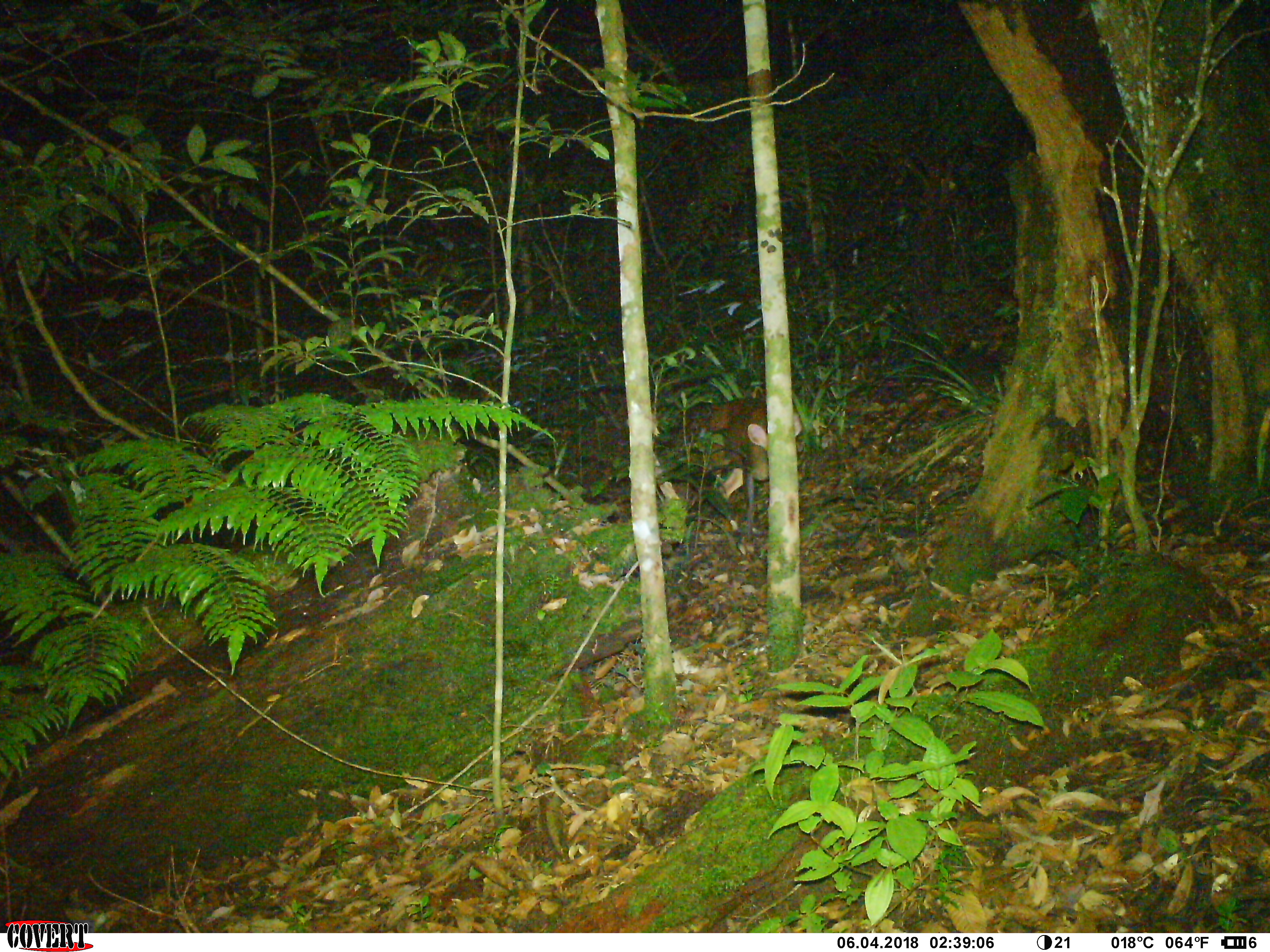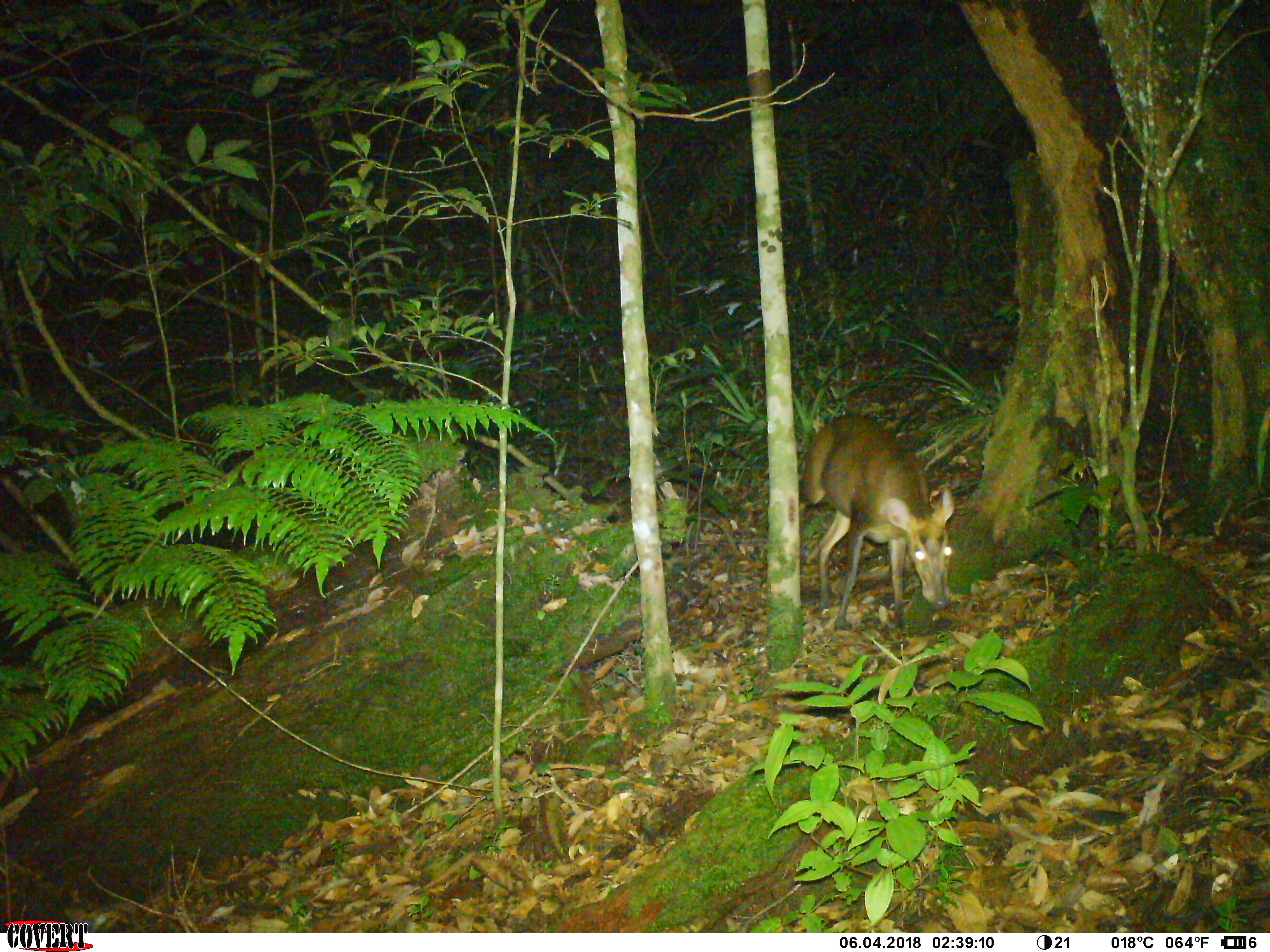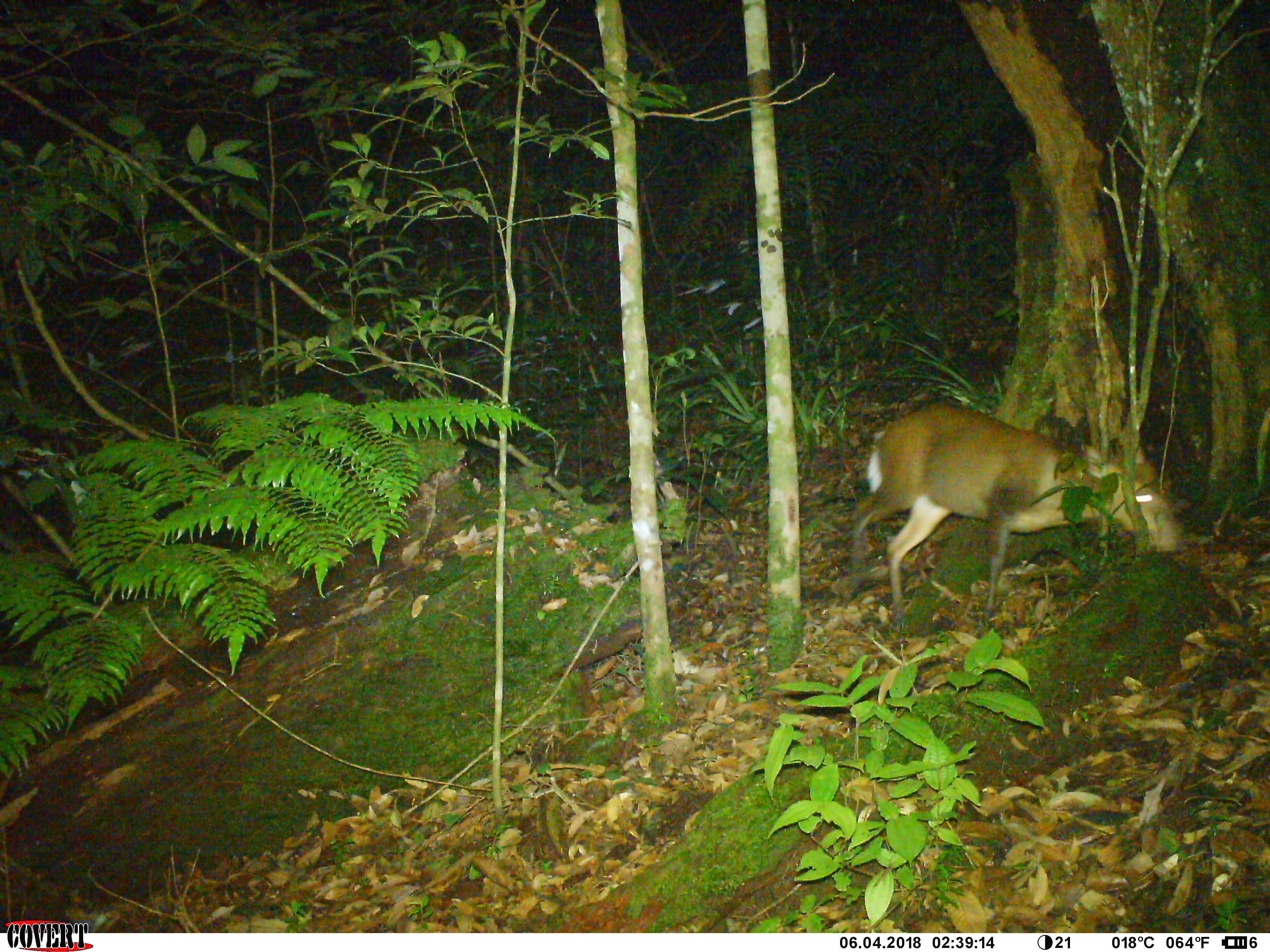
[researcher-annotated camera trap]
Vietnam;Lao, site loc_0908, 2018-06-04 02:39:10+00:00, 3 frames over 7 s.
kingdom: Animalia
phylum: Chordata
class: Mammalia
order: Artiodactyla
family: Cervidae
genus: Muntiacus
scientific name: Muntiacus rooseveltorum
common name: roosevelt's muntjac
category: roosevelts muntjac group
Roosevelts muntjac group (roosevelt's muntjac) (Muntiacus rooseveltorum). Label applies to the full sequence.